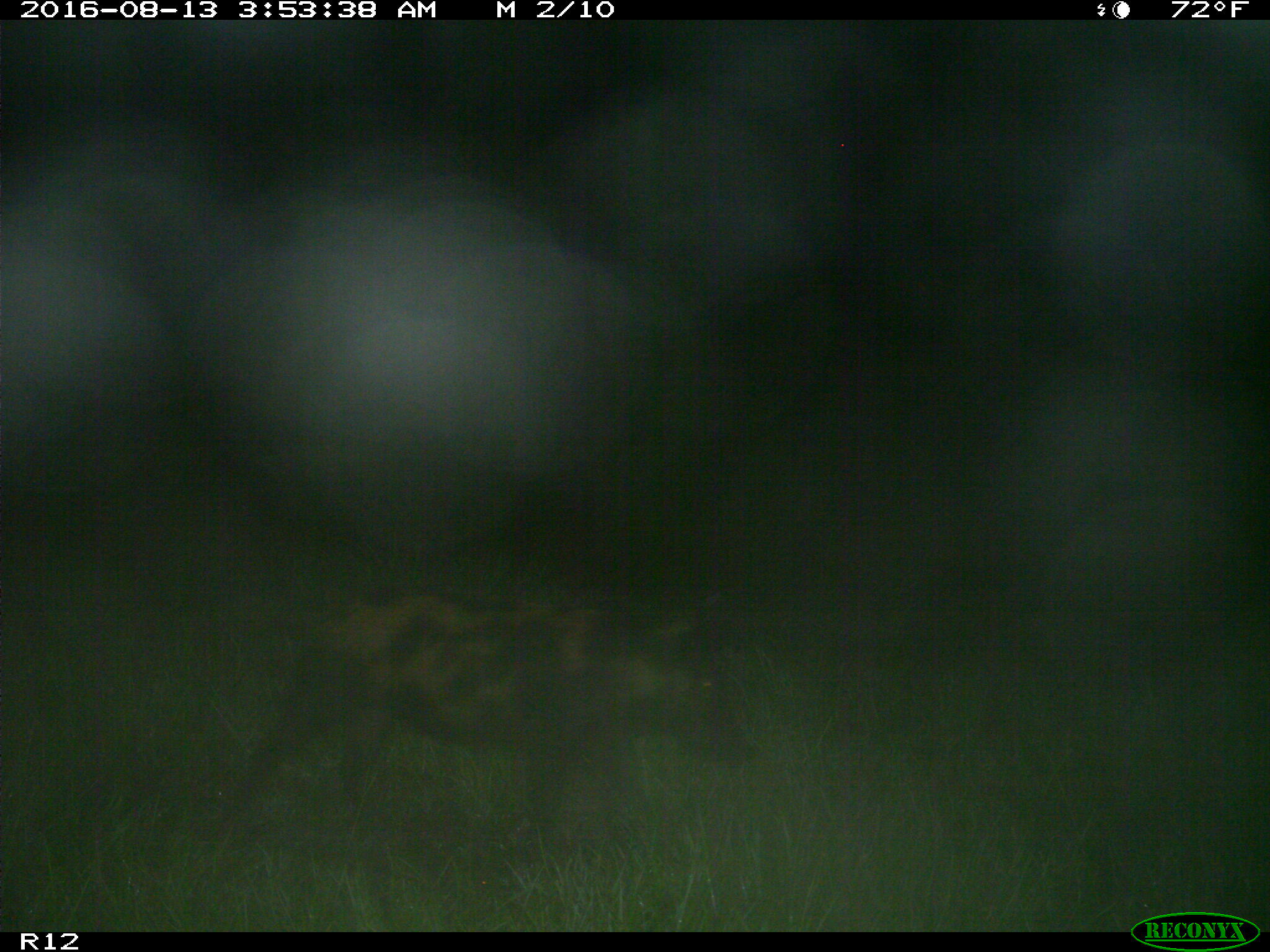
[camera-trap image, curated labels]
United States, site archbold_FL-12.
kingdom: Animalia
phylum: Chordata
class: Mammalia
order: Artiodactyla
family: Suidae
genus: Sus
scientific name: Sus scrofa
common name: wild boar